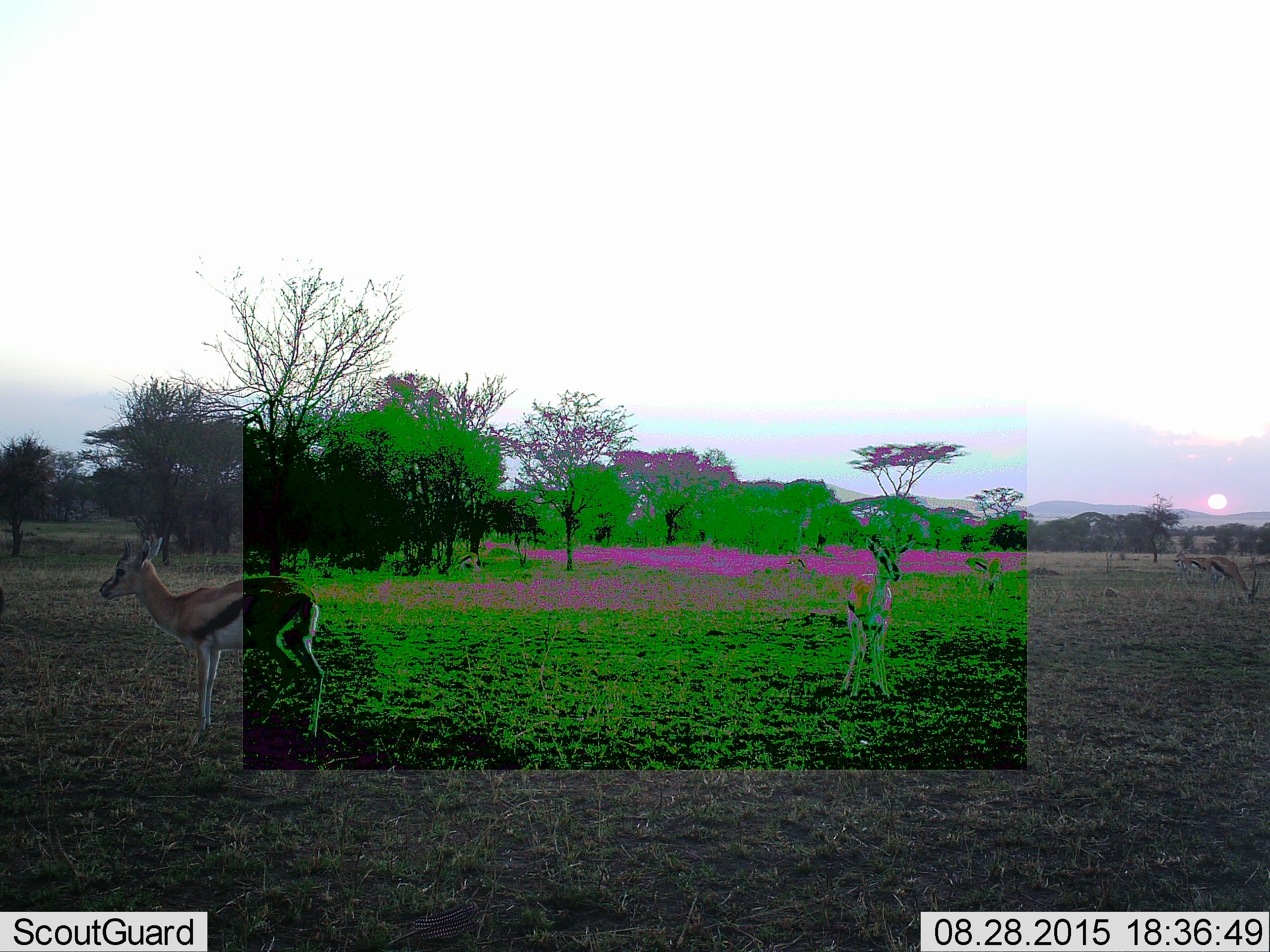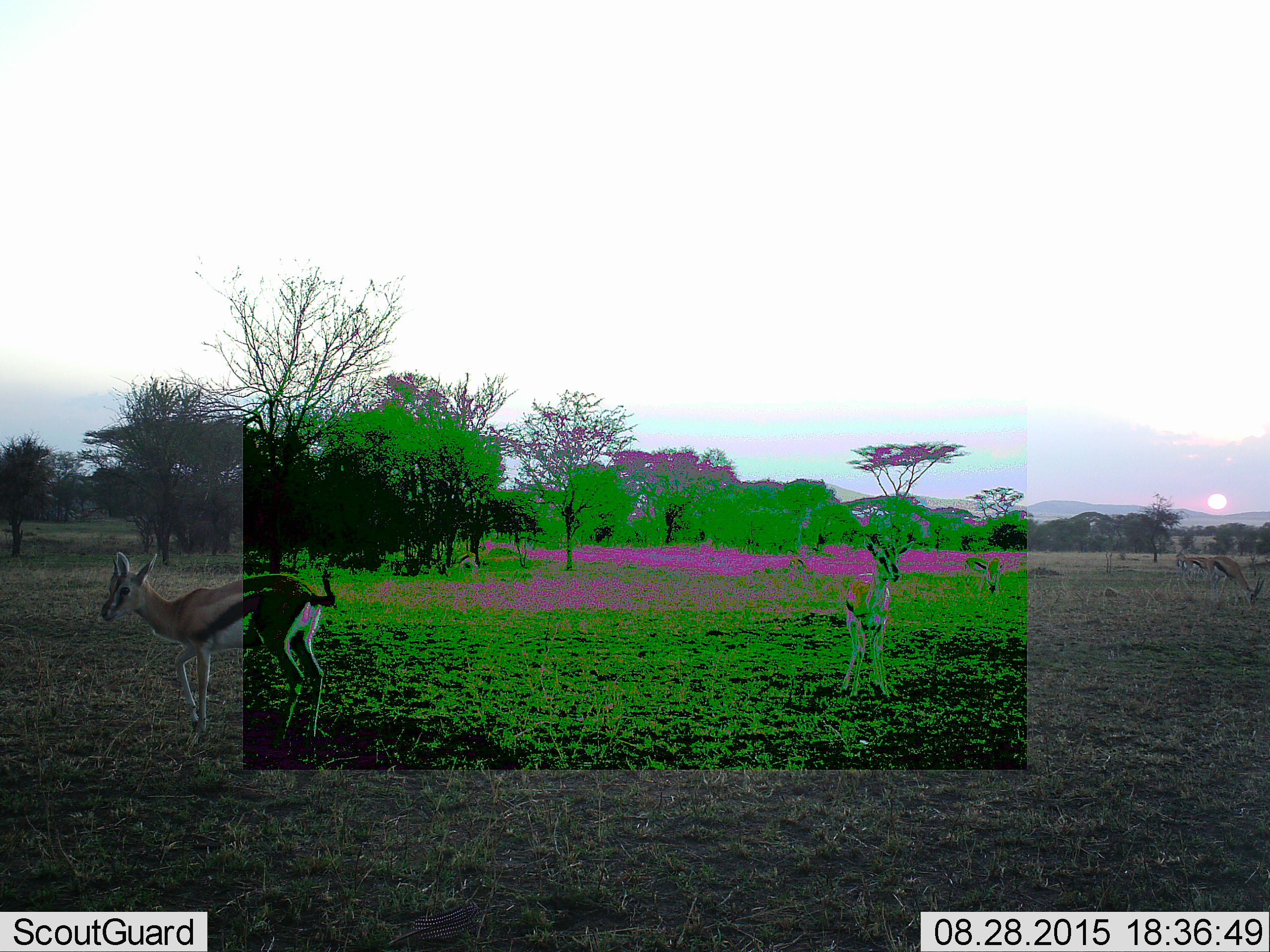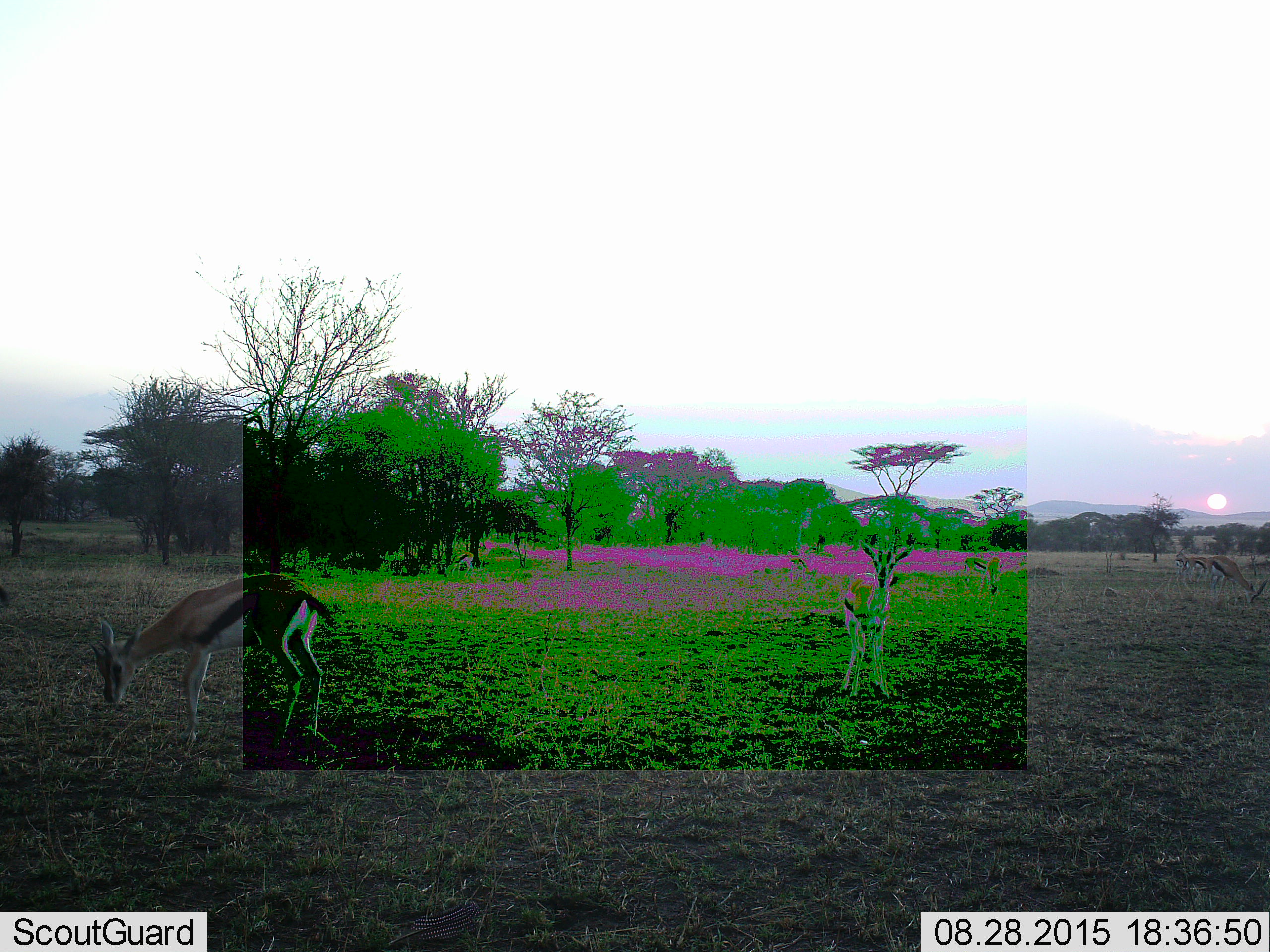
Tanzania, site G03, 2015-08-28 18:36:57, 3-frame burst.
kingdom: Animalia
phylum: Chordata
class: Mammalia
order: Artiodactyla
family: Bovidae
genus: Eudorcas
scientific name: Eudorcas thomsonii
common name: thomson's gazelle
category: gazellethomsons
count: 7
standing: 86%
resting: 0%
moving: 36%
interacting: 0%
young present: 7%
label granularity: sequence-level